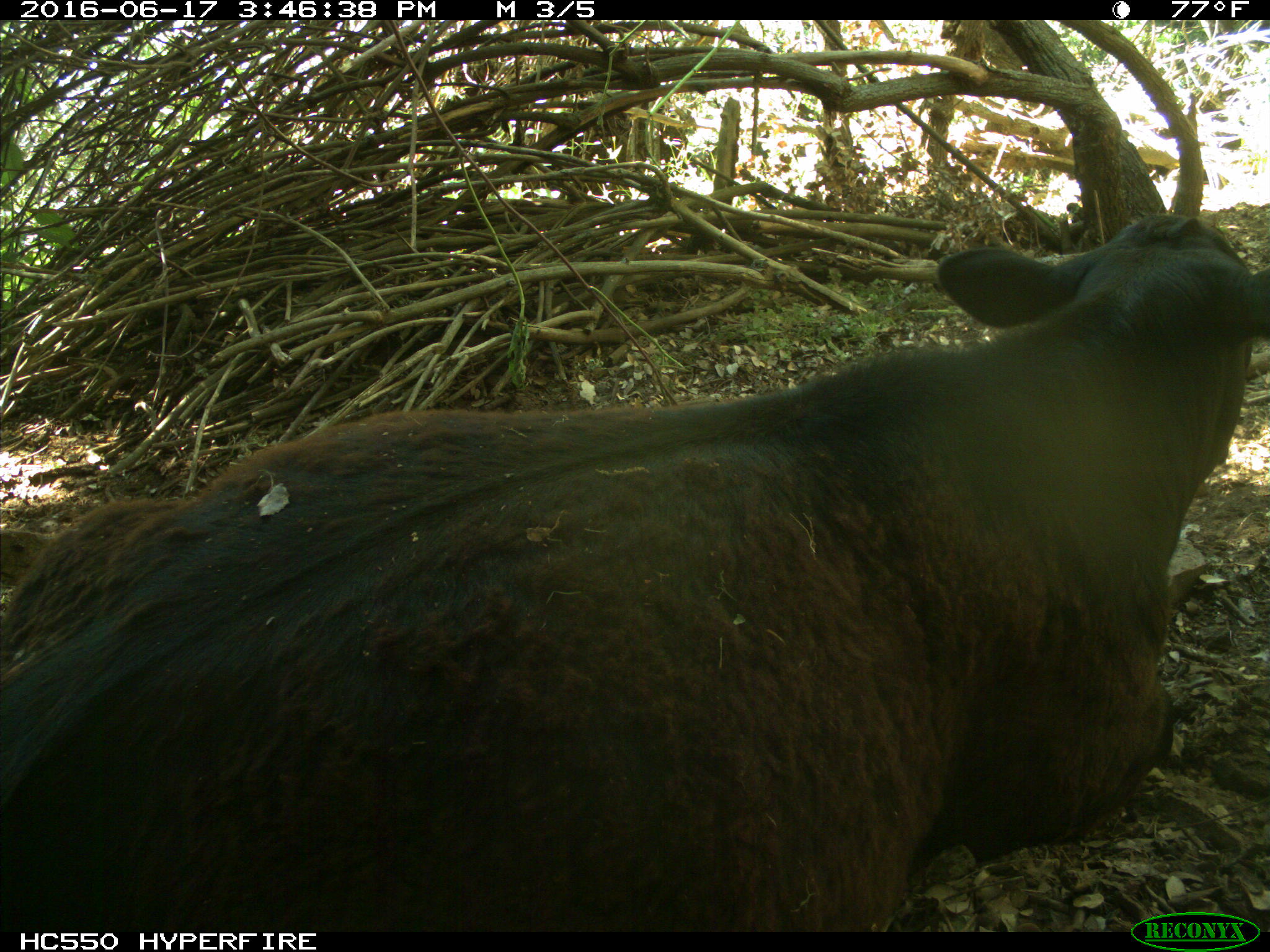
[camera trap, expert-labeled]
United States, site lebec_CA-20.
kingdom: Animalia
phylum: Chordata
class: Mammalia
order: Artiodactyla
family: Bovidae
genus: Bos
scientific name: Bos taurus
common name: domestic cow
Bos taurus (domestic cow).